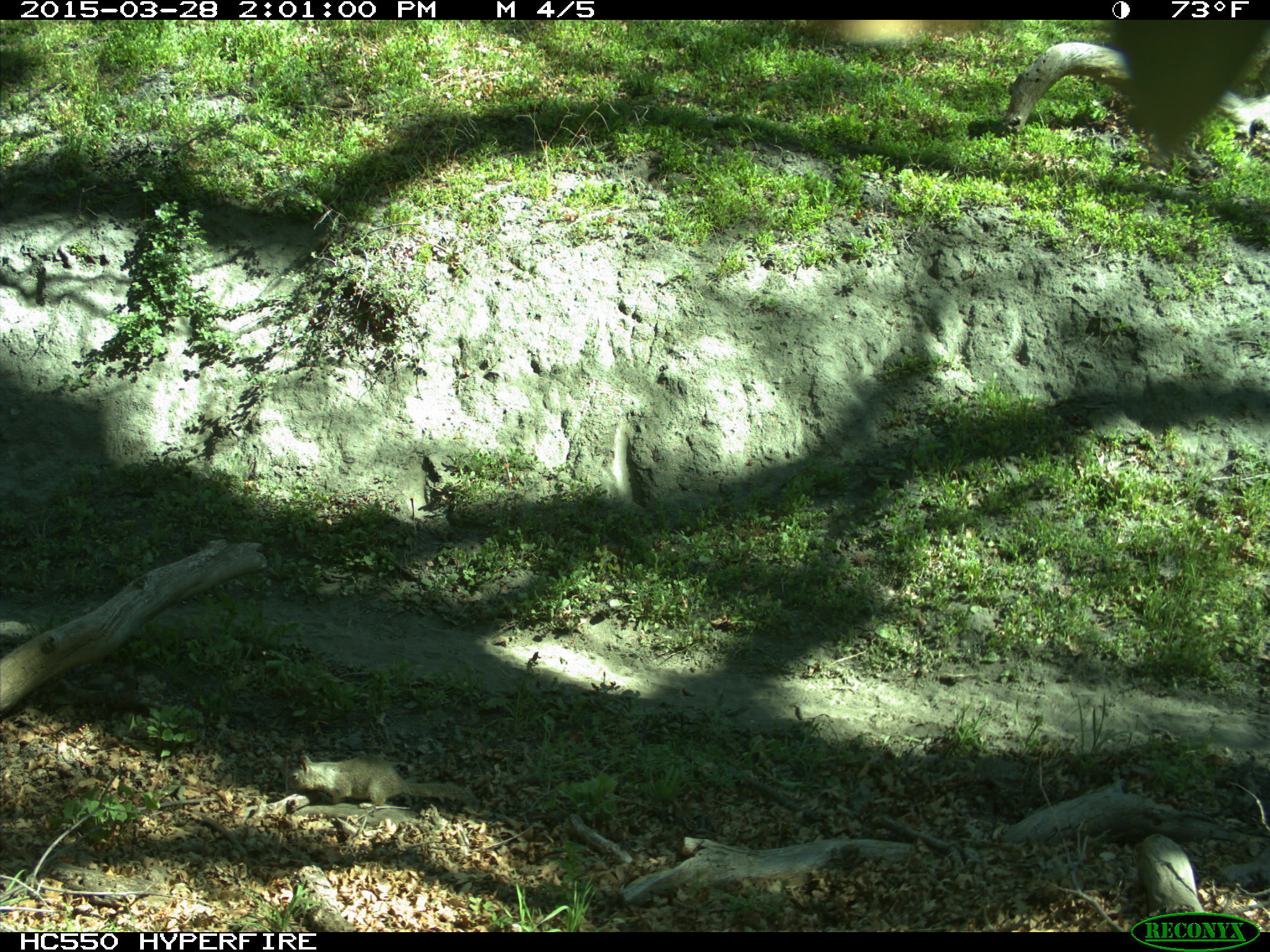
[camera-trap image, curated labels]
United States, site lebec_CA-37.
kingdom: Animalia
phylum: Chordata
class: Mammalia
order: Rodentia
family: Sciuridae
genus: Otospermophilus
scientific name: Otospermophilus beecheyi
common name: california ground squirrel